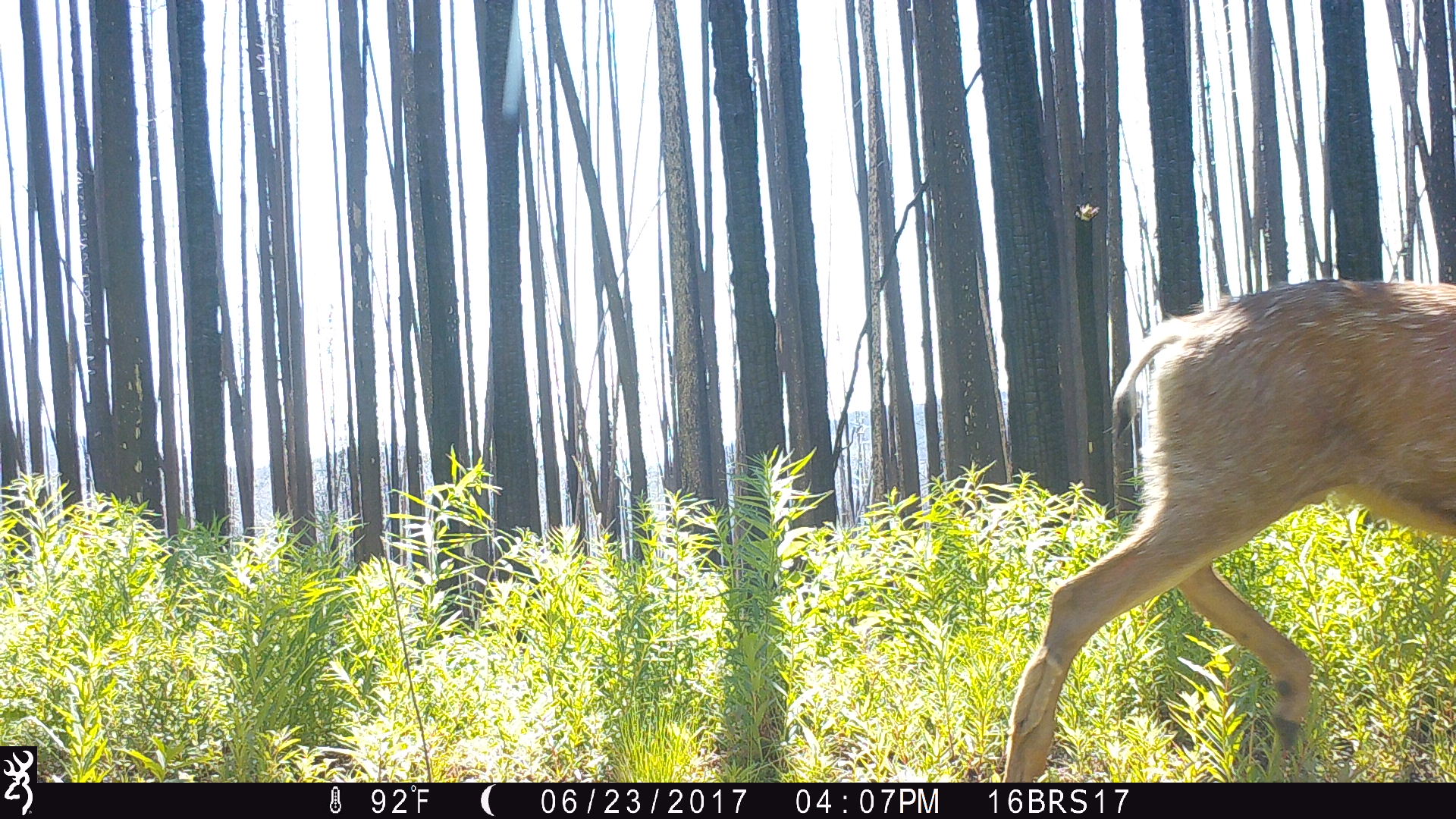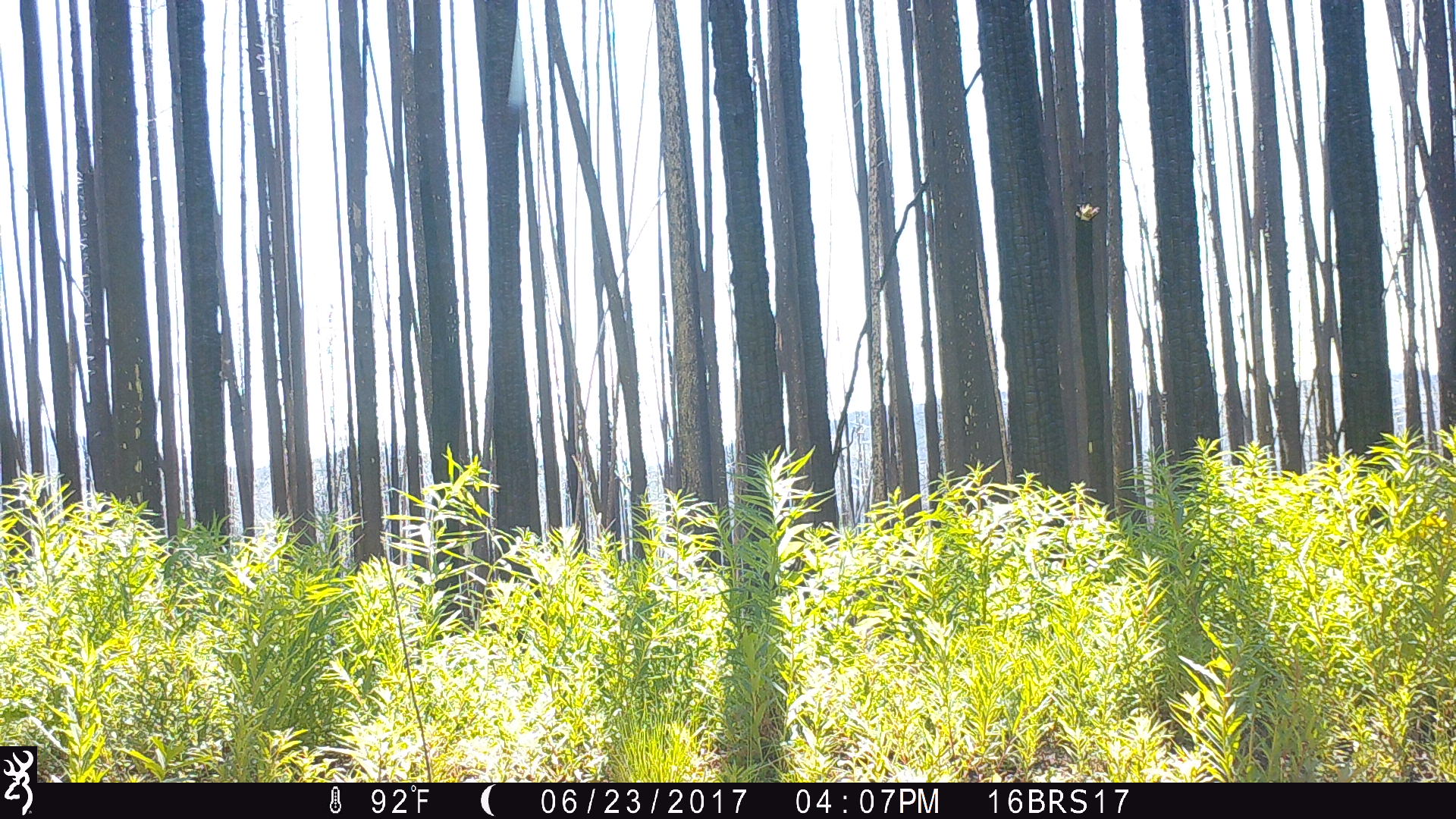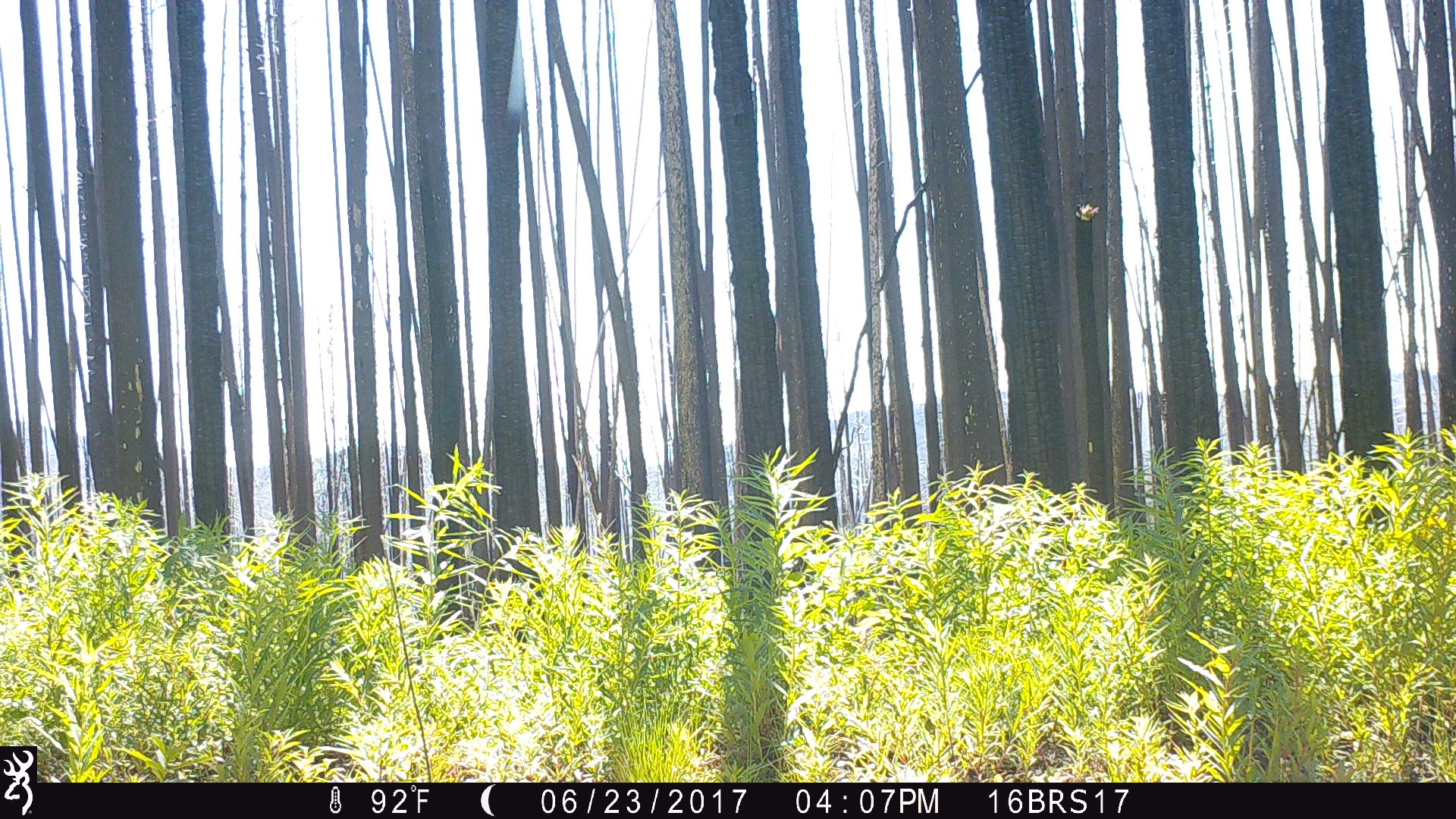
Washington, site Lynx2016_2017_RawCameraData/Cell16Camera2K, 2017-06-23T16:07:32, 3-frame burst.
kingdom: Animalia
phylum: Chordata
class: Mammalia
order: Artiodactyla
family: Cervidae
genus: Odocoileus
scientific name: Odocoileus hemionus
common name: mule deer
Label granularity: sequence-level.